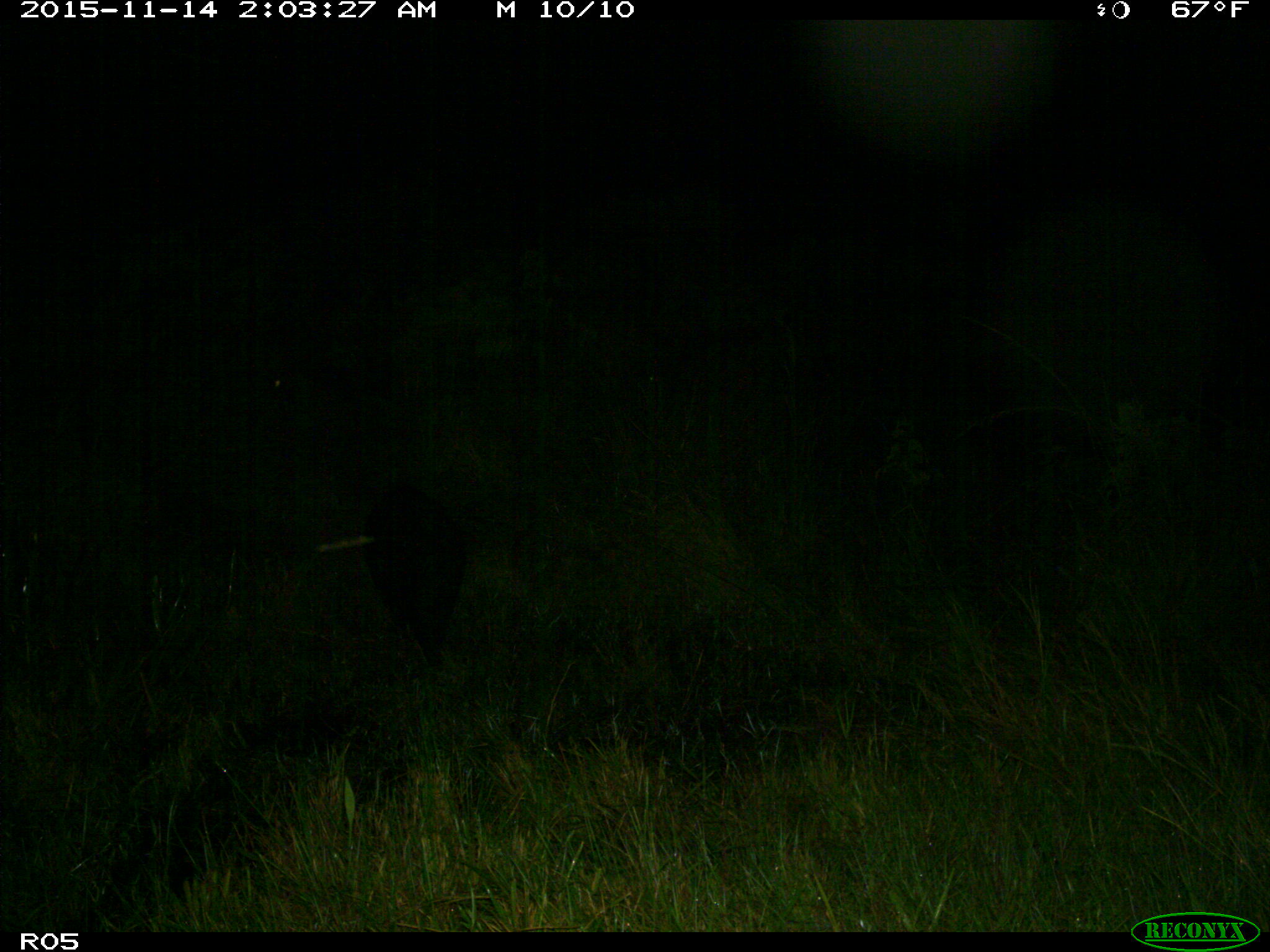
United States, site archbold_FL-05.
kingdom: Animalia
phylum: Chordata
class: Mammalia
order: Artiodactyla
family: Suidae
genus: Sus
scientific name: Sus scrofa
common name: wild boar